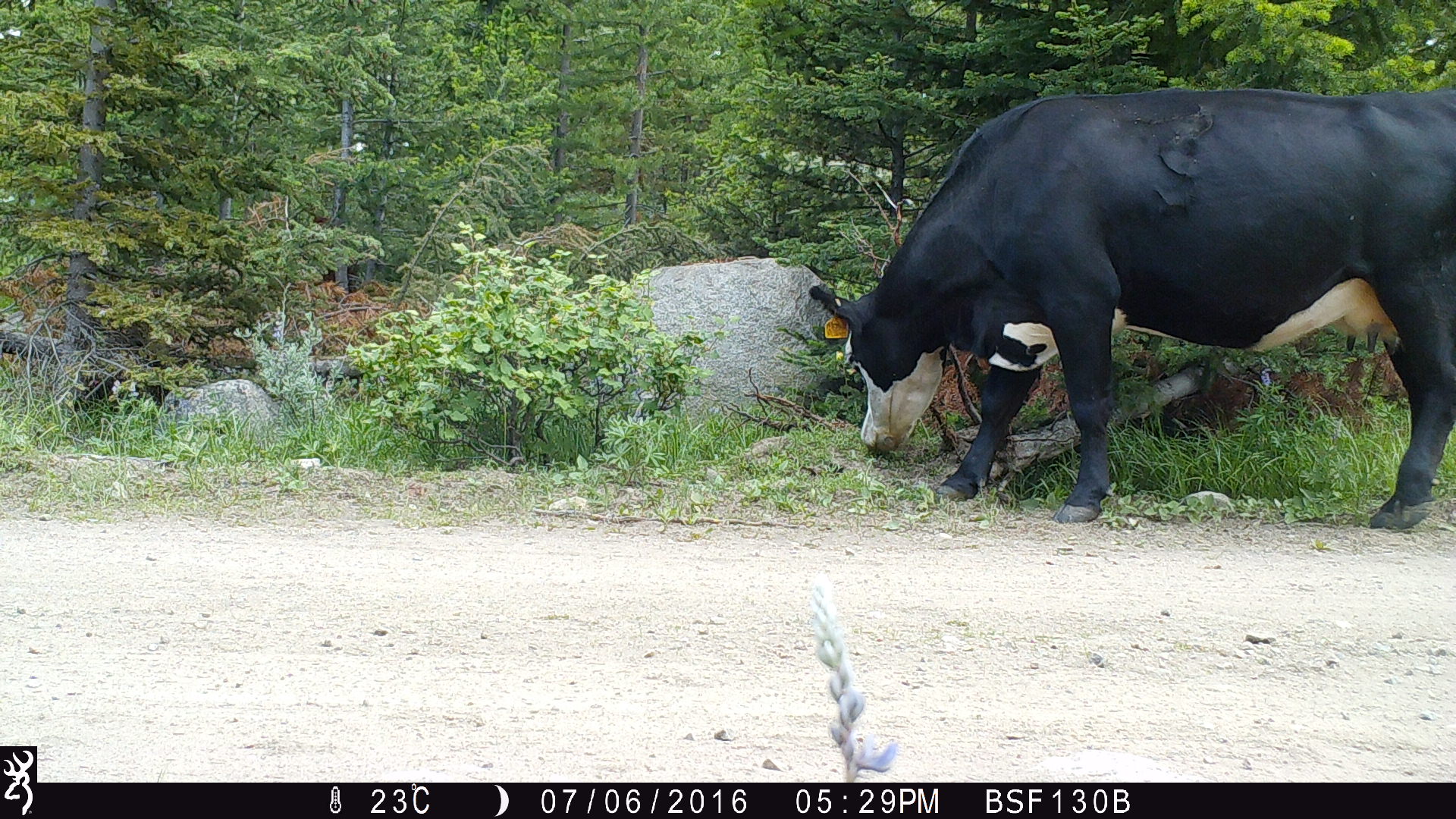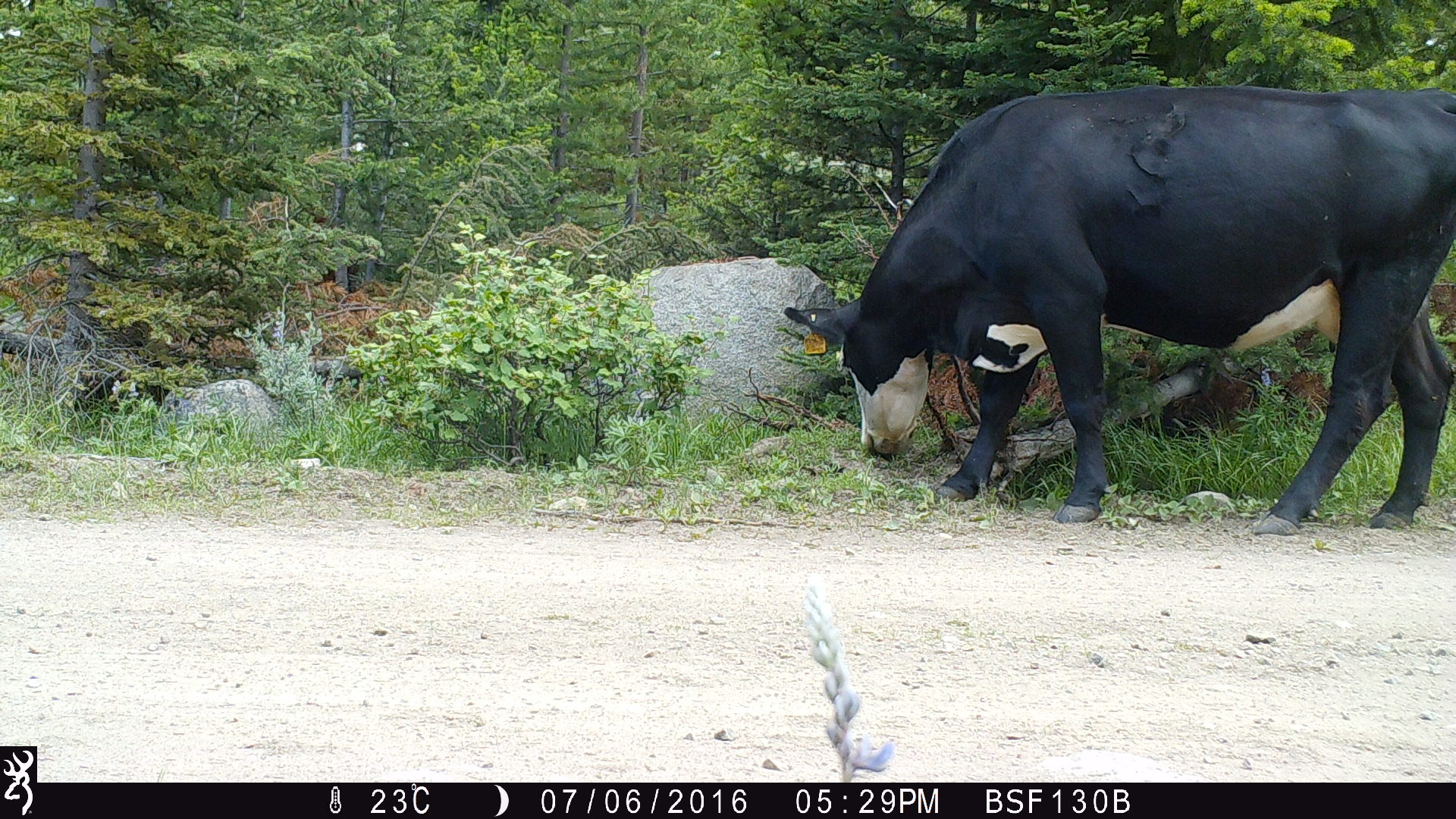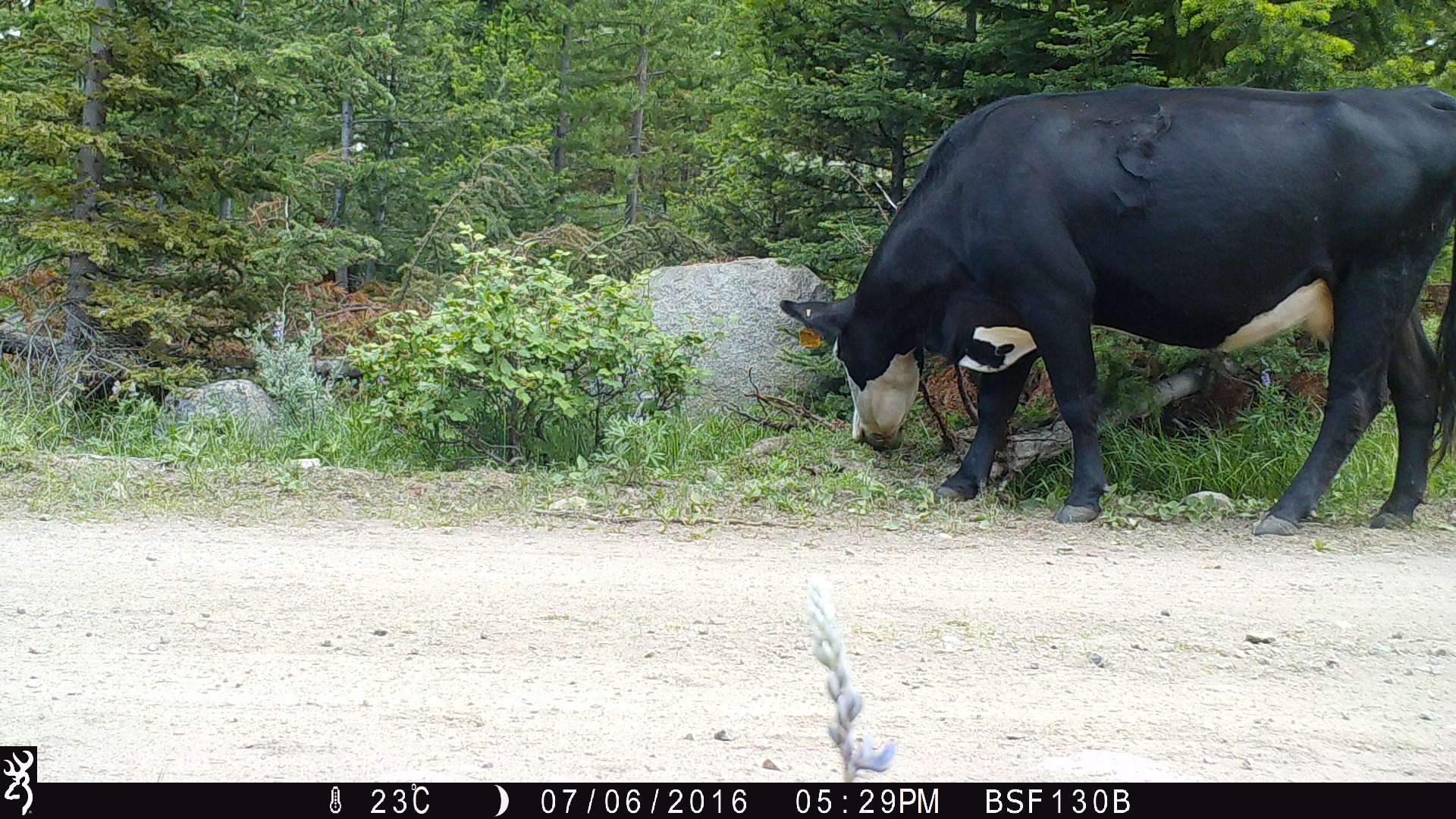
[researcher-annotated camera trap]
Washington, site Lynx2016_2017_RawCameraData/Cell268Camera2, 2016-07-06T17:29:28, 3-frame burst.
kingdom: Animalia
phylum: Chordata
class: Mammalia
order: Artiodactyla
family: Bovidae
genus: Bos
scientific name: Bos taurus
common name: domestic cattle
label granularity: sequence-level